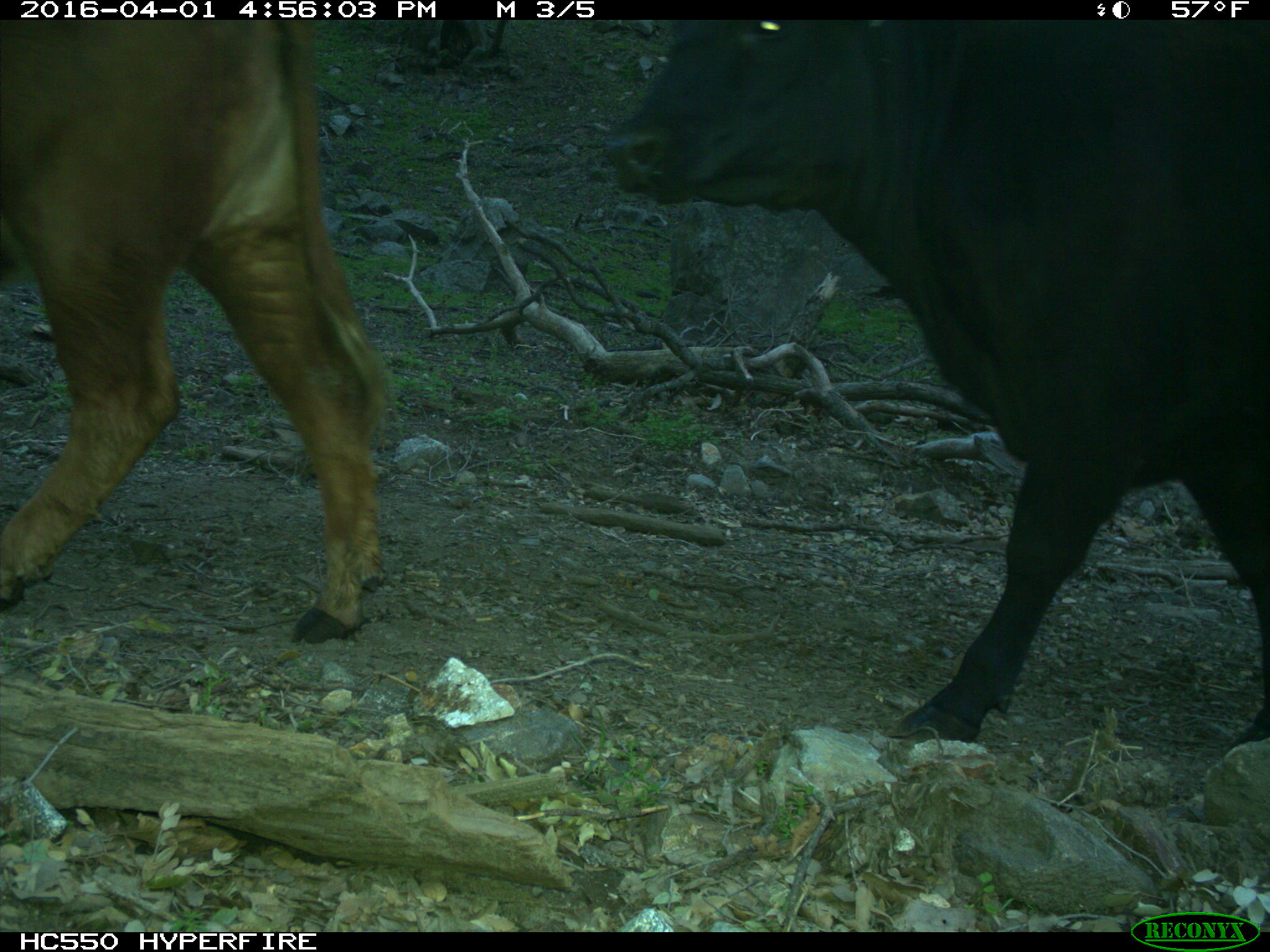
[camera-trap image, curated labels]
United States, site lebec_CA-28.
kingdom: Animalia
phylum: Chordata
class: Mammalia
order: Artiodactyla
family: Bovidae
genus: Bos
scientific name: Bos taurus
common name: domestic cow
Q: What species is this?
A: Bos taurus (domestic cow).